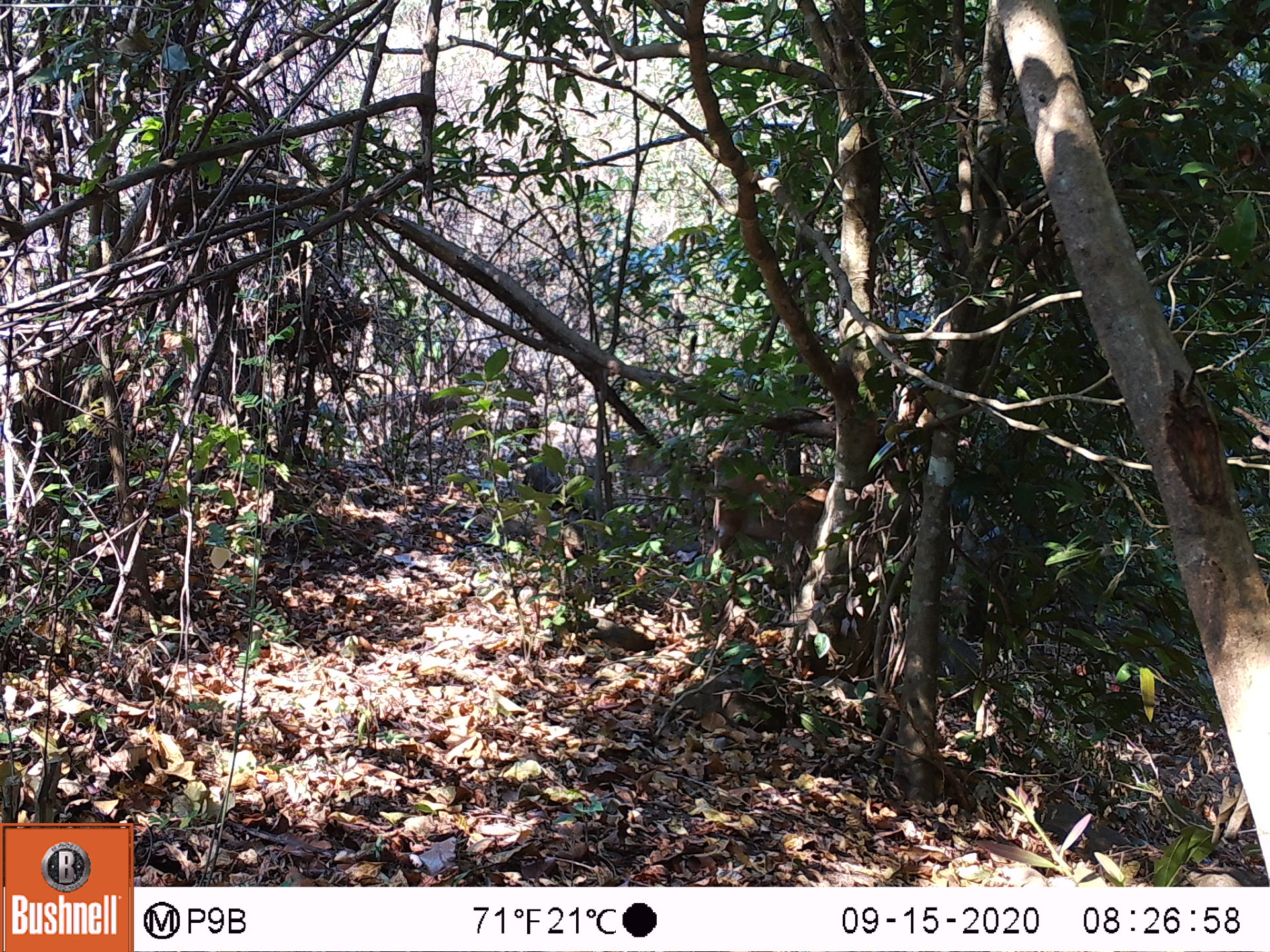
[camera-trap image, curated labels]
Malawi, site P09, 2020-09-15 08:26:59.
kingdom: Animalia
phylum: Chordata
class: Mammalia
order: Artiodactyla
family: Bovidae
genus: Tragelaphus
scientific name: Tragelaphus sylvaticus sylvaticus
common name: cape bushbuck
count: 1